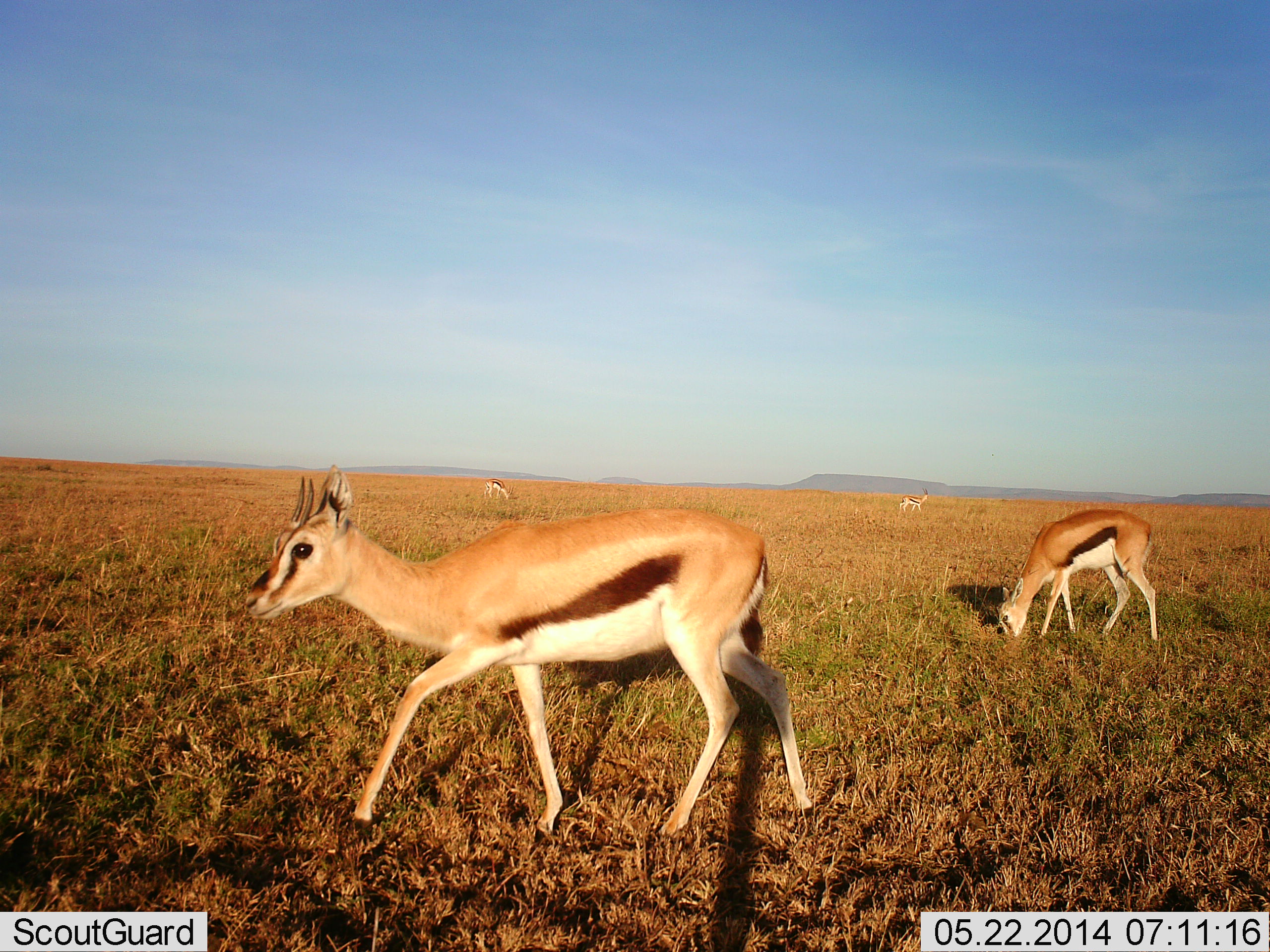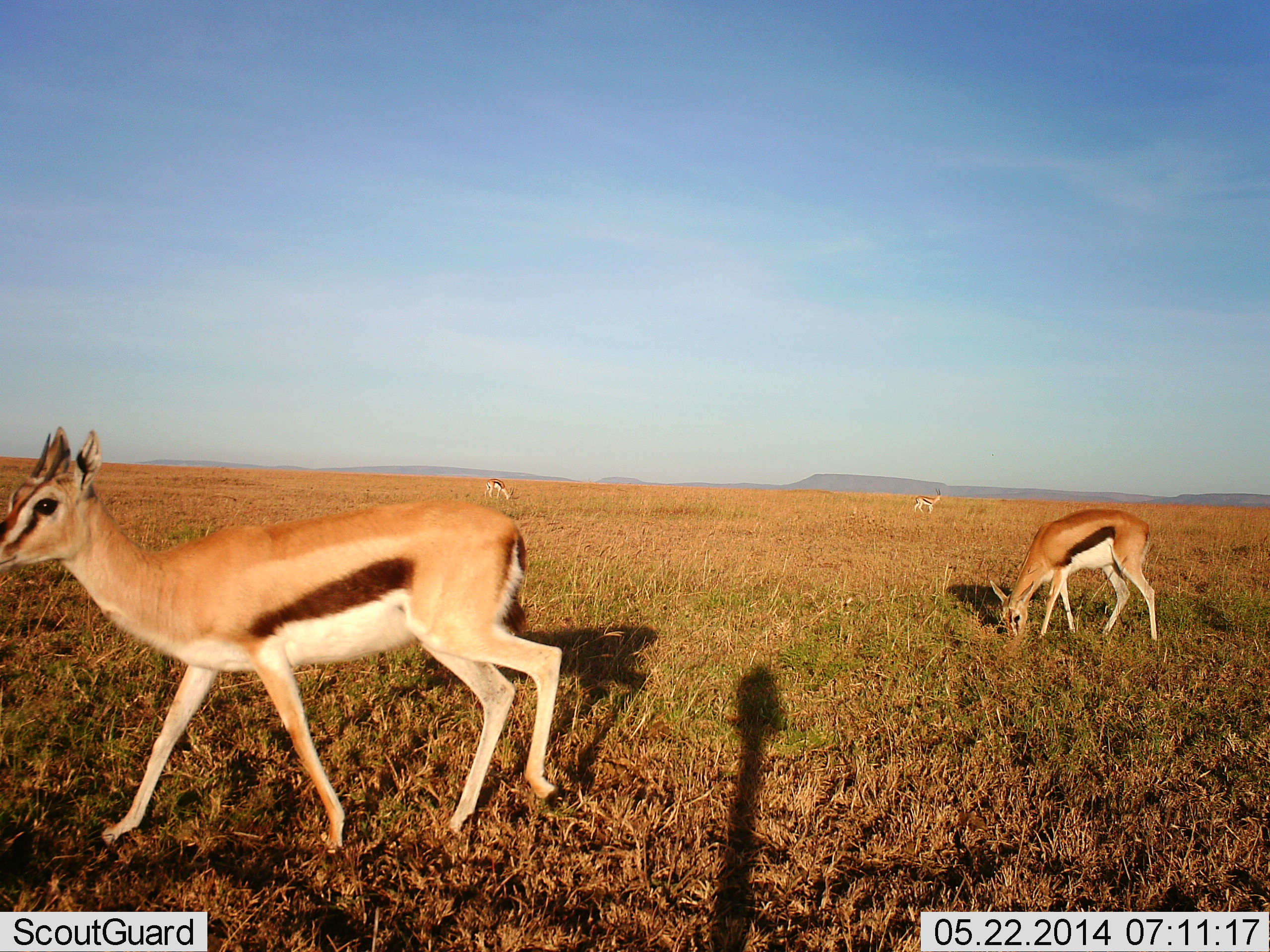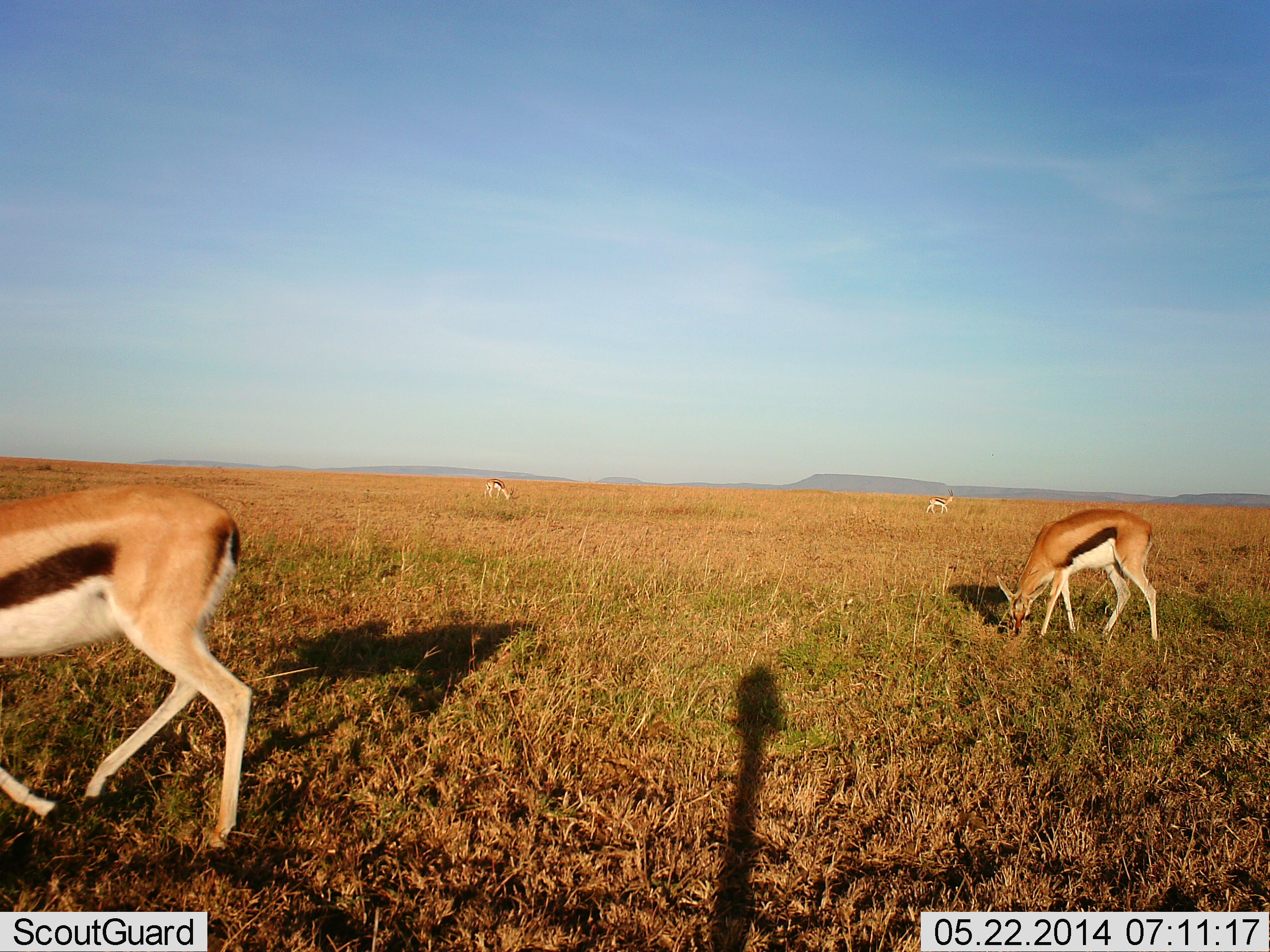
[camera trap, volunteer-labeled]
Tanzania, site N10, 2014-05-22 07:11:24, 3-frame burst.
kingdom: Animalia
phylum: Chordata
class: Mammalia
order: Artiodactyla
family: Bovidae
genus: Eudorcas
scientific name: Eudorcas thomsonii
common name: thomson's gazelle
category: gazellethomsons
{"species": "gazellethomsons (thomson's gazelle) (Eudorcas thomsonii)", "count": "4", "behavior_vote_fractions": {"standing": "30%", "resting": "0%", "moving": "80%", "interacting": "0%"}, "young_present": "0%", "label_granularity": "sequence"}